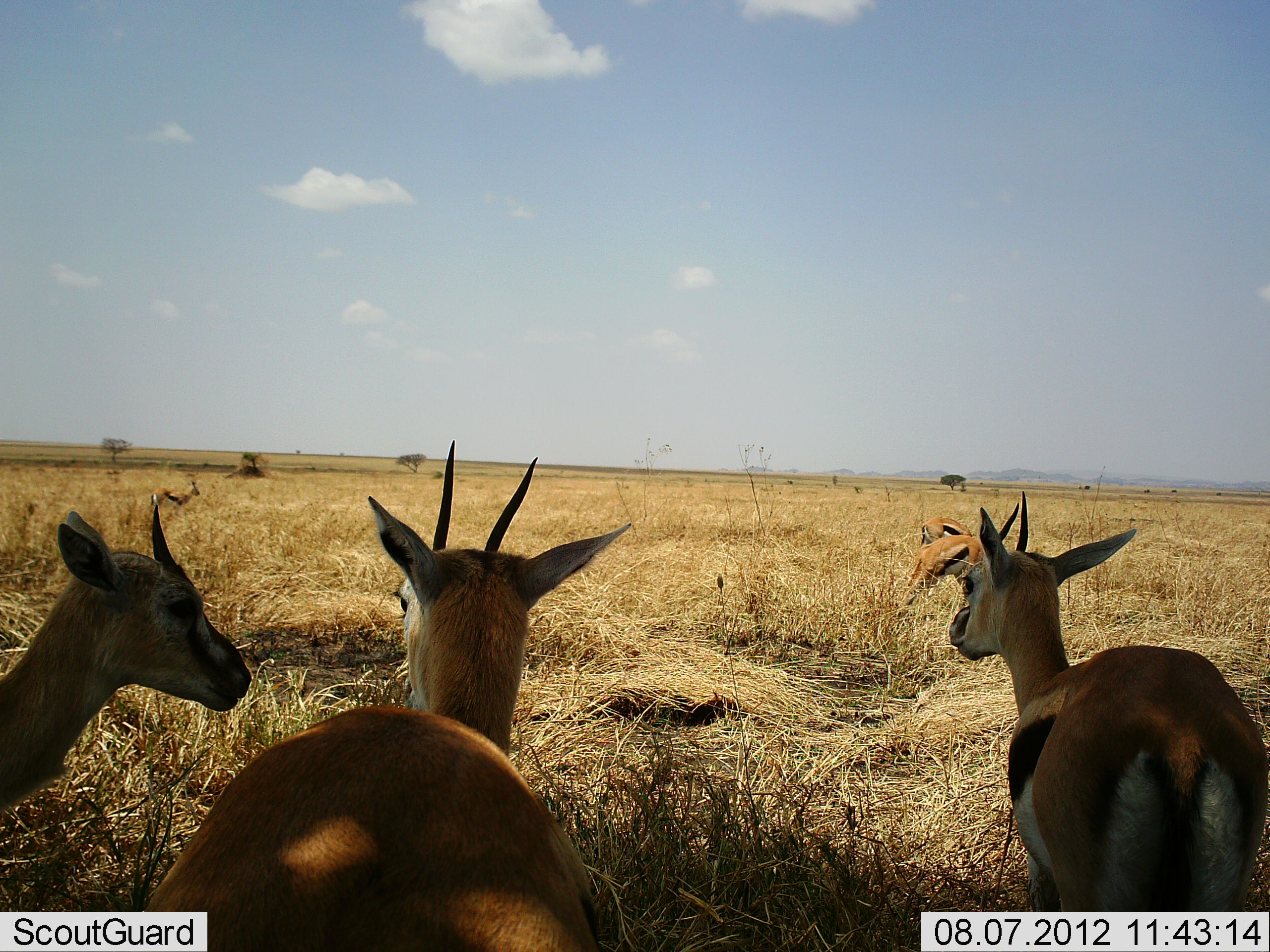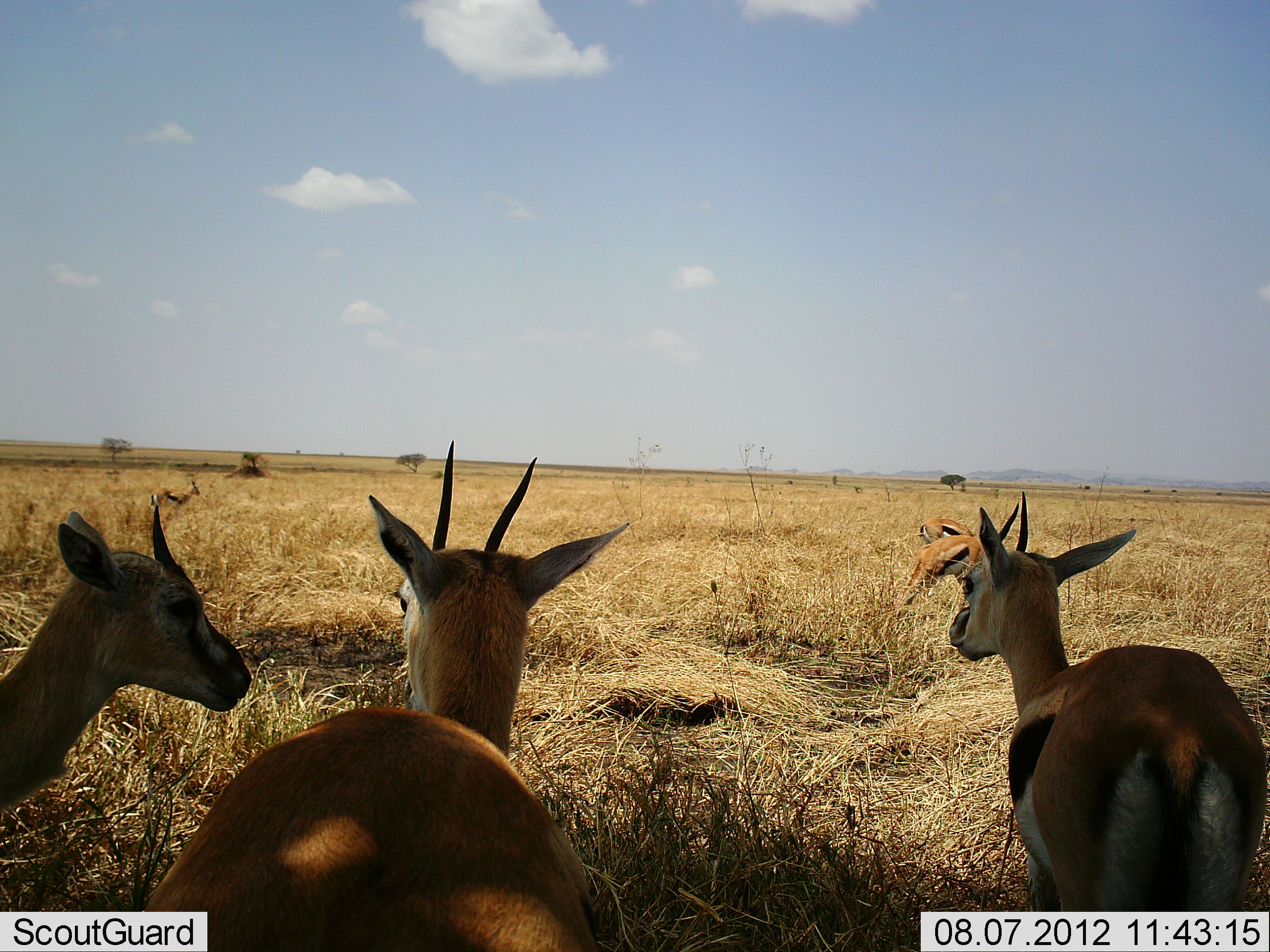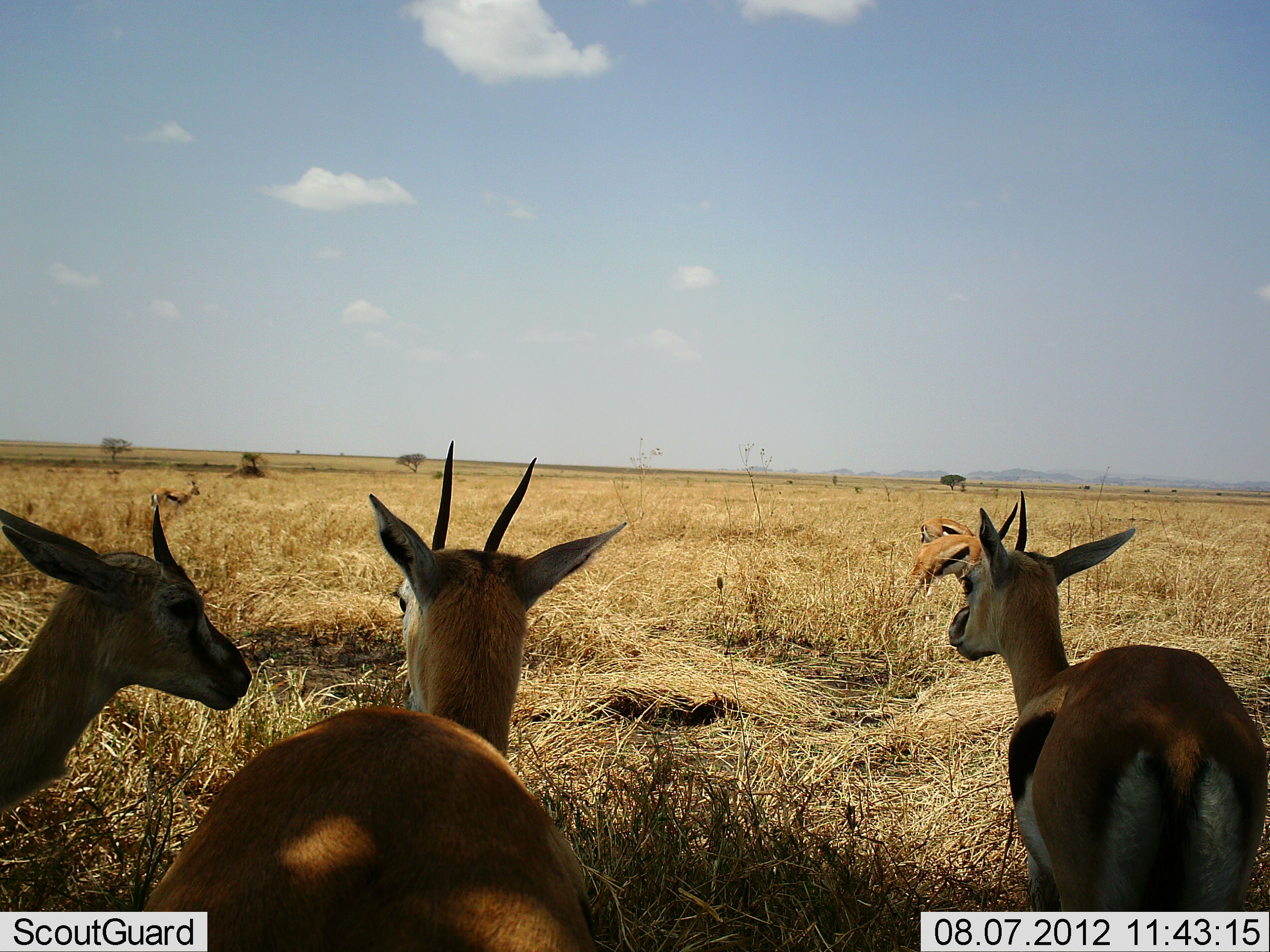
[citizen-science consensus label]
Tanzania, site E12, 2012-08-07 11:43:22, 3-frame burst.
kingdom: Animalia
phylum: Chordata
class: Mammalia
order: Artiodactyla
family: Bovidae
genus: Eudorcas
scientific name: Eudorcas thomsonii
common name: thomson's gazelle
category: gazellethomsons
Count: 6.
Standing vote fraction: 90%.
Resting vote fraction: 20%.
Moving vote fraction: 10%.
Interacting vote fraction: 0%.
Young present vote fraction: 0%.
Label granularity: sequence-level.